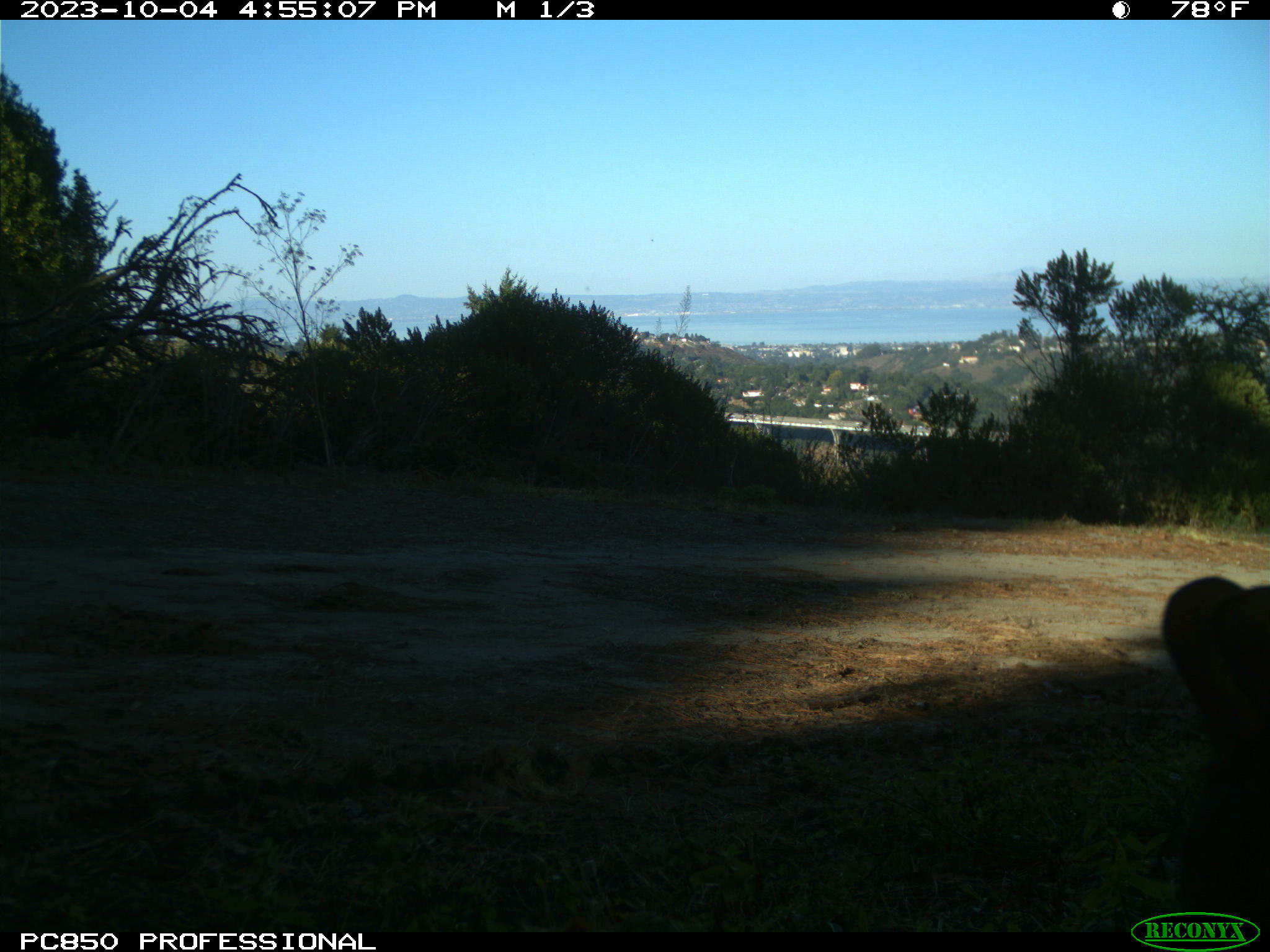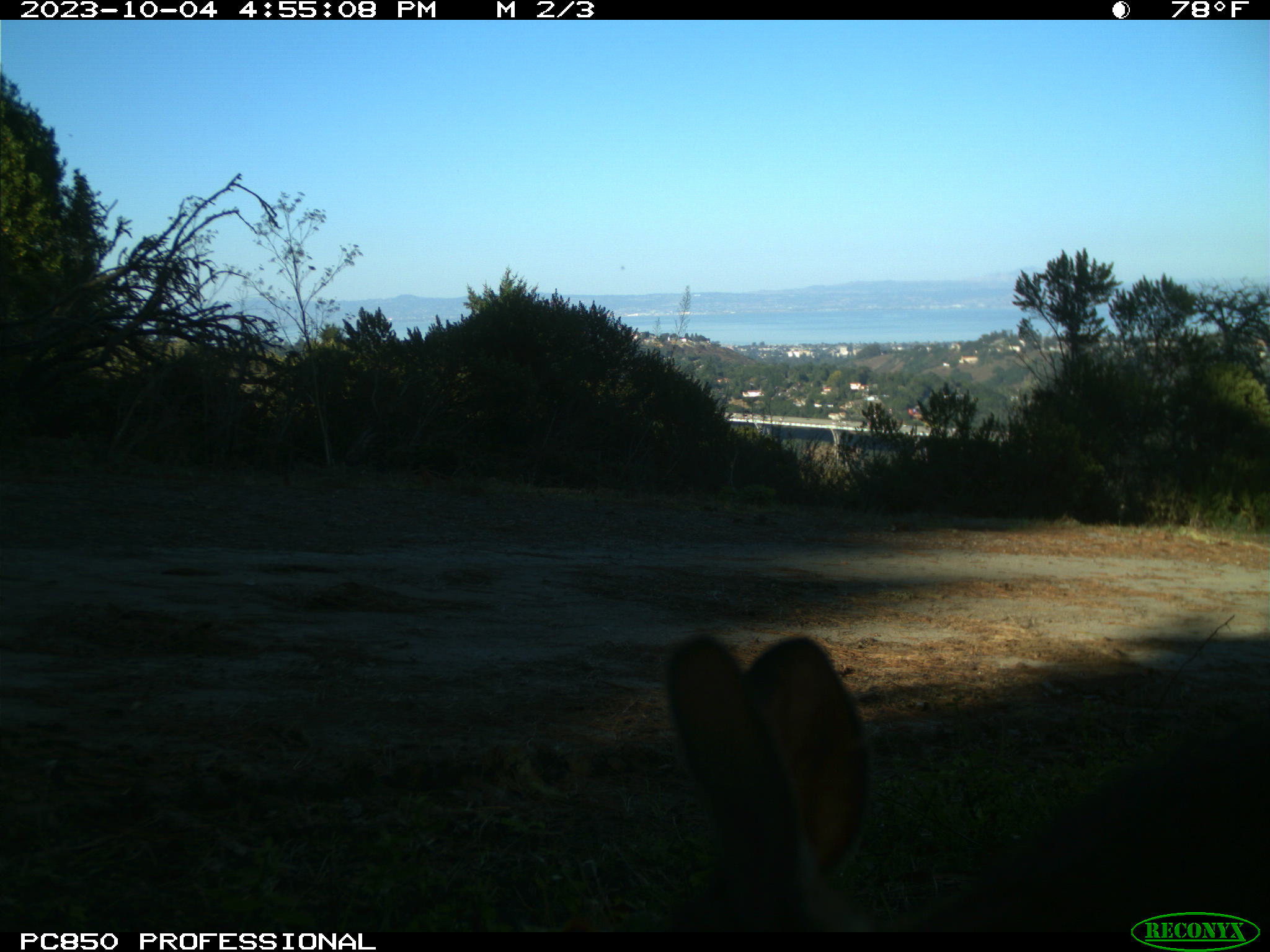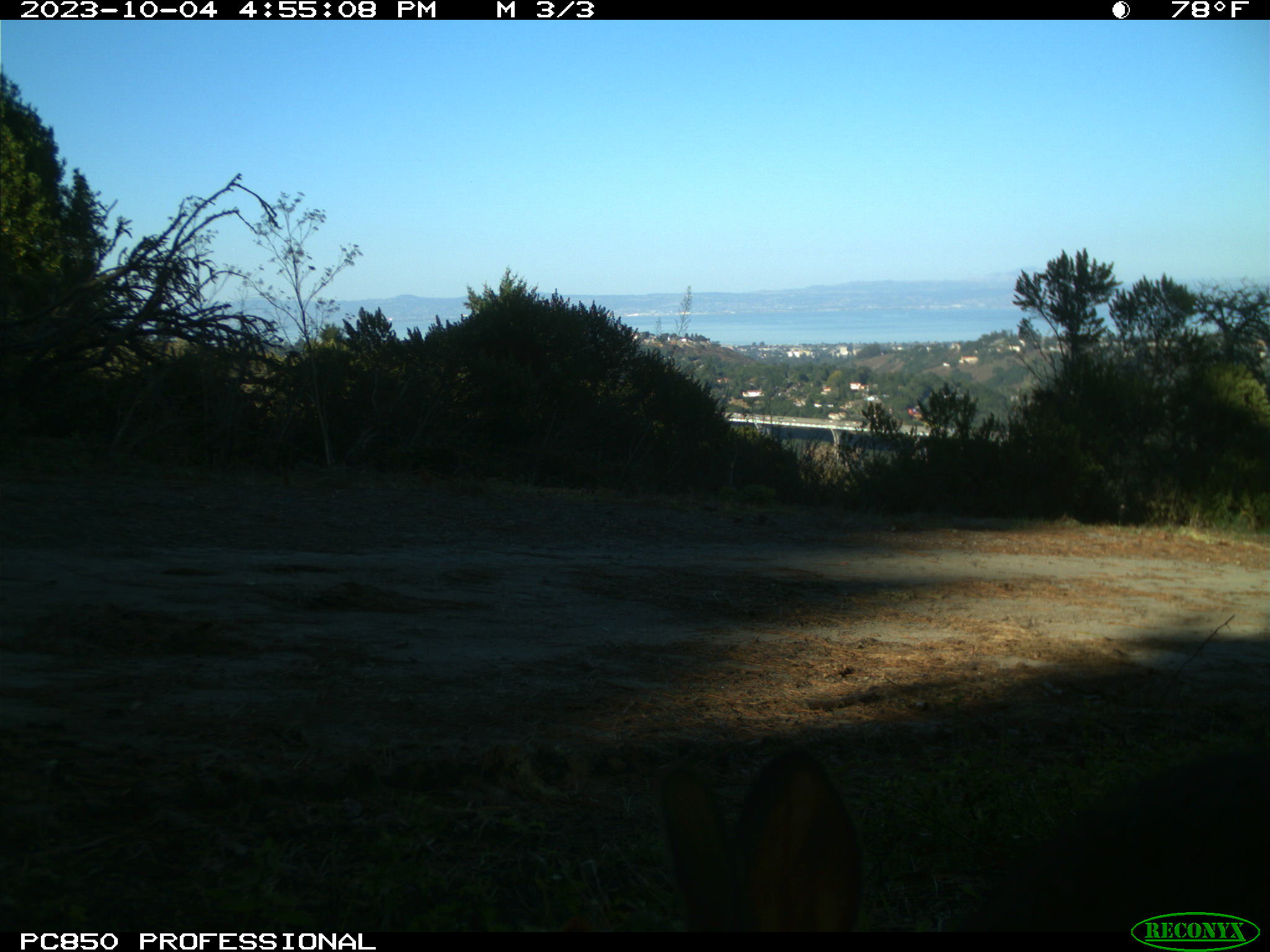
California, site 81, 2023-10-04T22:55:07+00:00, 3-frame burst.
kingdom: Animalia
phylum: Chordata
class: Mammalia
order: Lagomorpha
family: Leporidae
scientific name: Leporidae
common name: rabbit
Rabbit (Leporidae).